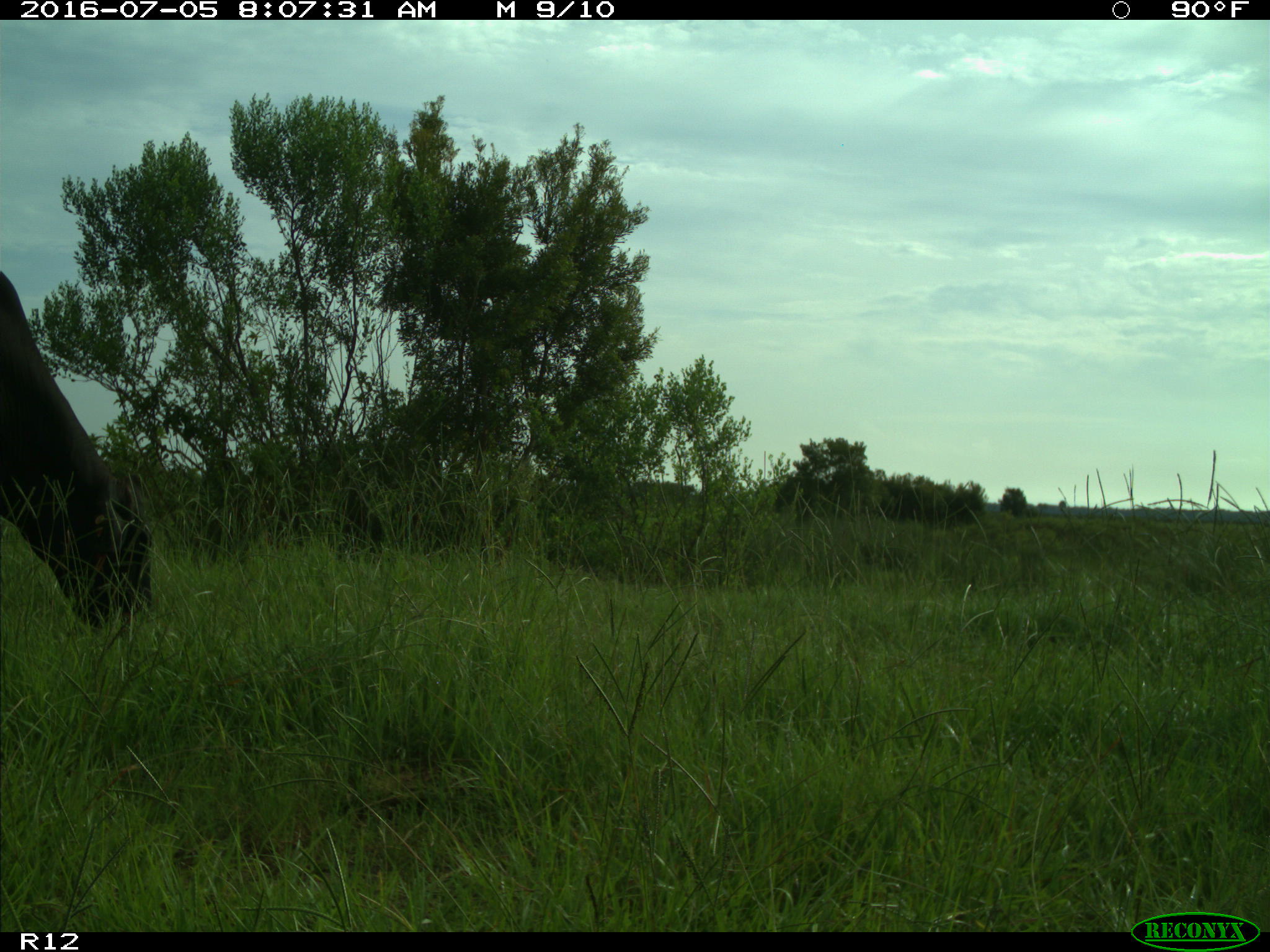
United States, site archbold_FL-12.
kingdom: Animalia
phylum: Chordata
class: Mammalia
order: Artiodactyla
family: Bovidae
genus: Bos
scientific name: Bos taurus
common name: domestic cow